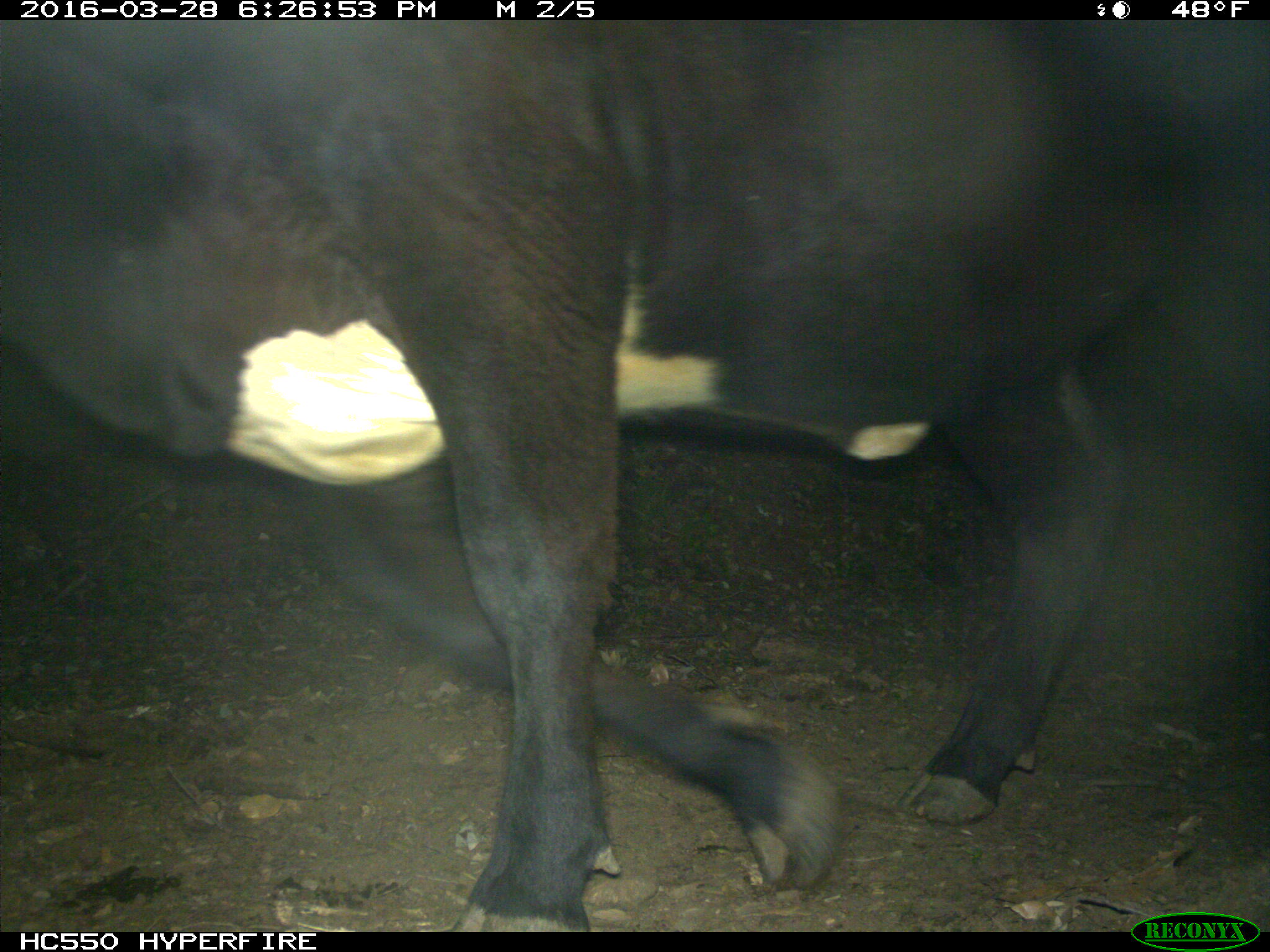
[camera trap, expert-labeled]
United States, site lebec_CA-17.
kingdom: Animalia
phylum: Chordata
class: Mammalia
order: Artiodactyla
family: Bovidae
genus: Bos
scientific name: Bos taurus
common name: domestic cow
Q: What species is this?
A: Bos taurus (domestic cow).